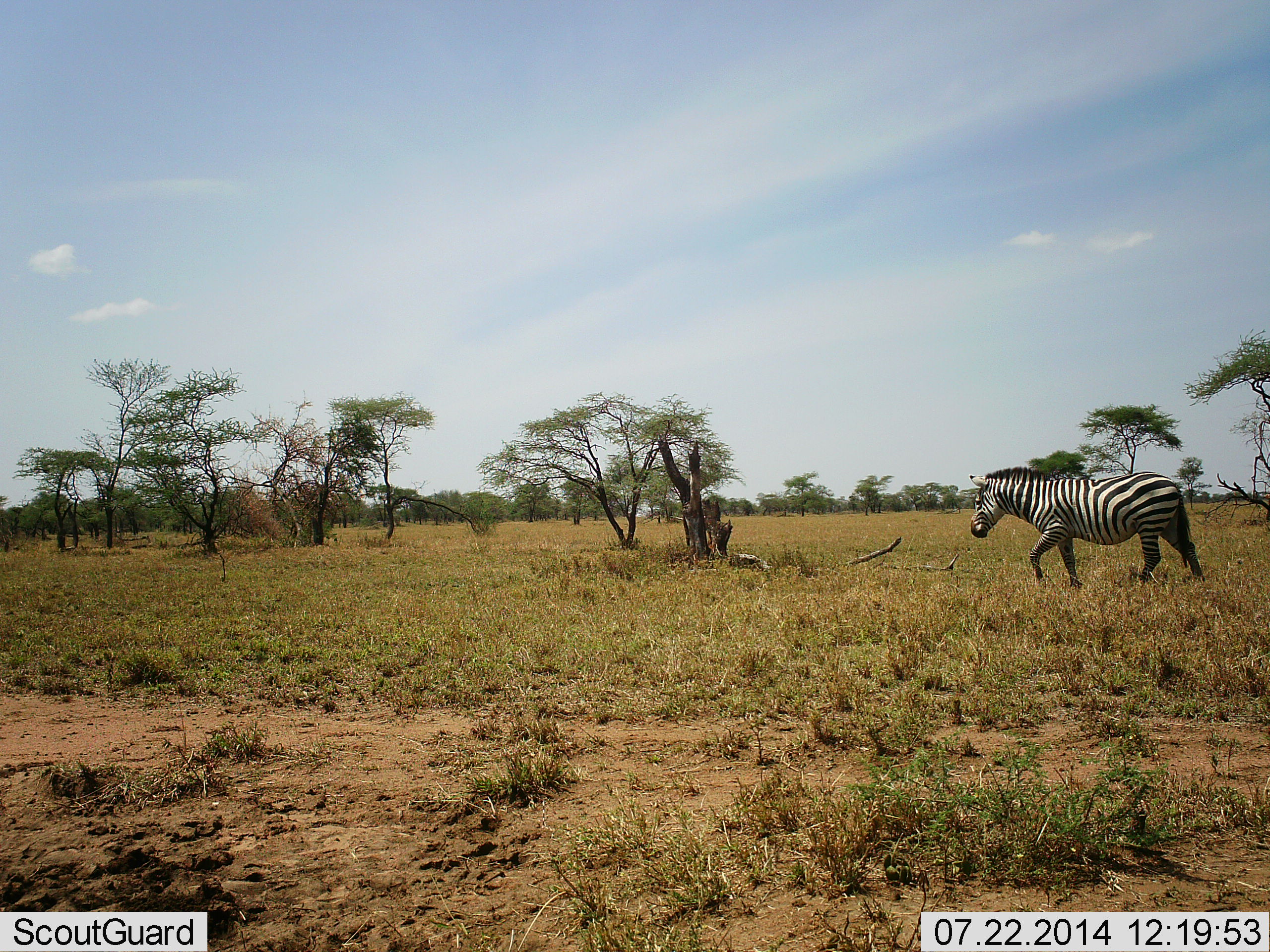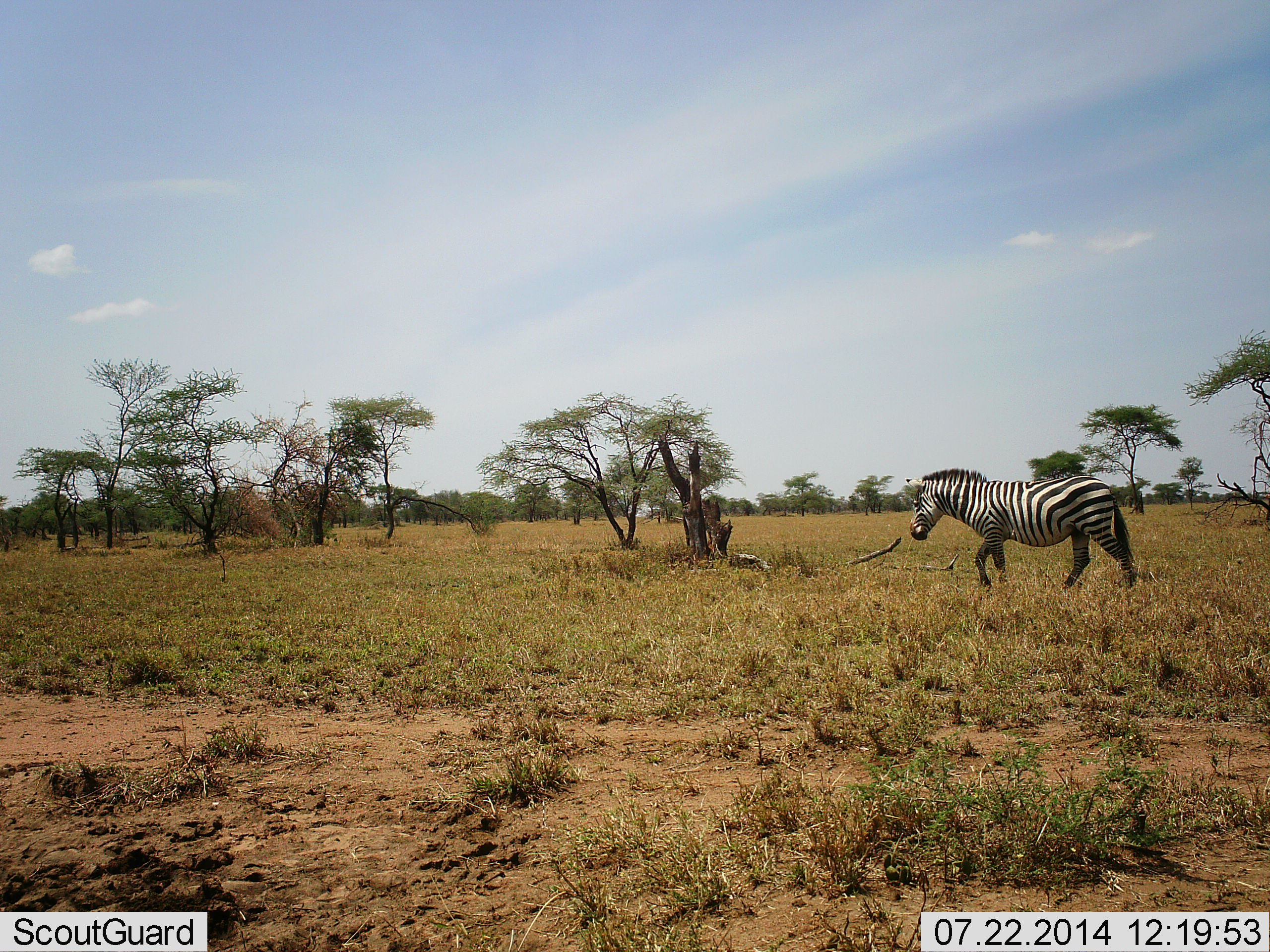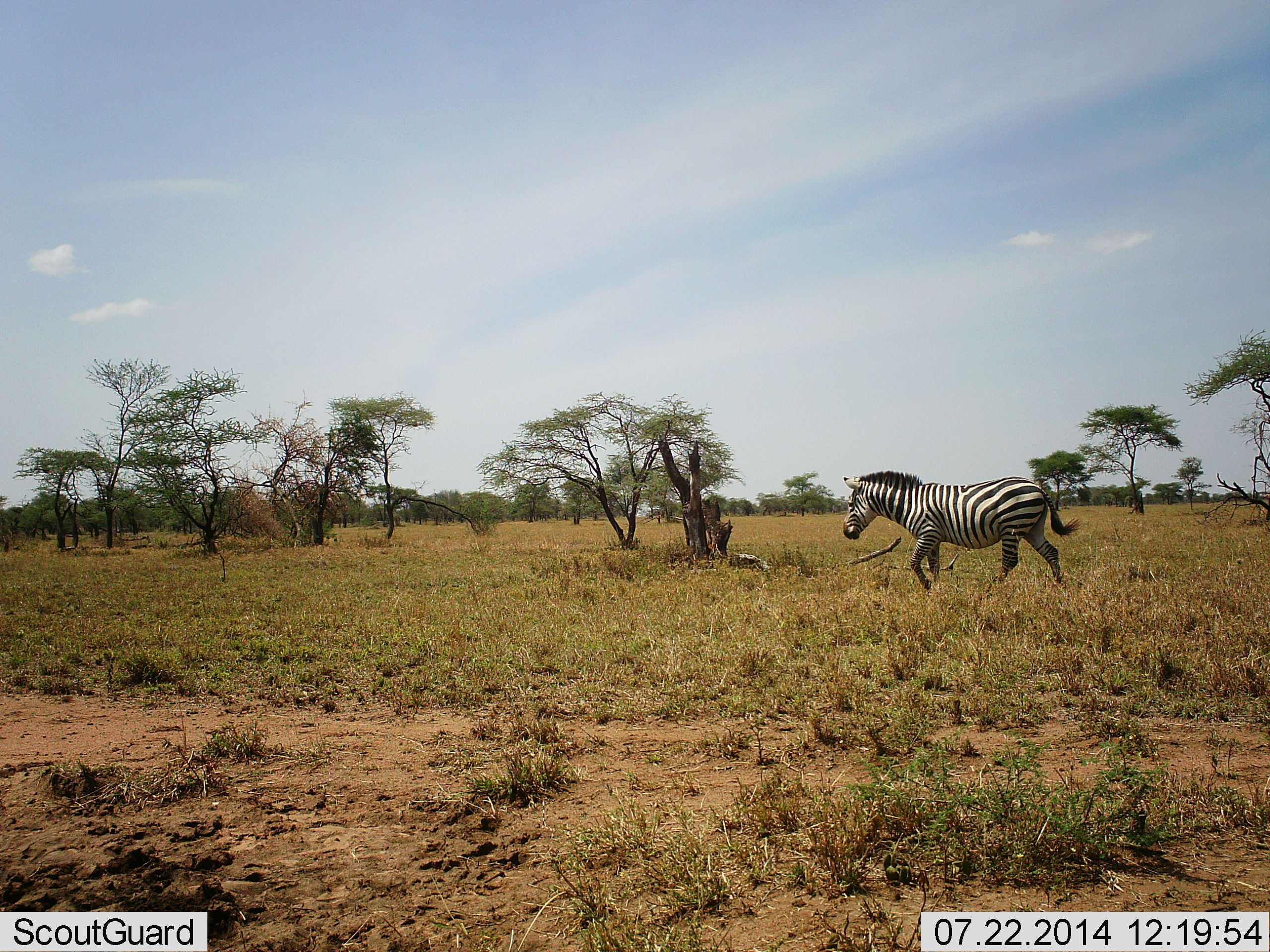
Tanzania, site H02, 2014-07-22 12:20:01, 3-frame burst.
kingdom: Animalia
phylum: Chordata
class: Mammalia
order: Perissodactyla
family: Equidae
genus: Equus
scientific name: Equus quagga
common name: plains zebra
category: zebra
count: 1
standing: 10%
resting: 0%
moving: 100%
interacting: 0%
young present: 0%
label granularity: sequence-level